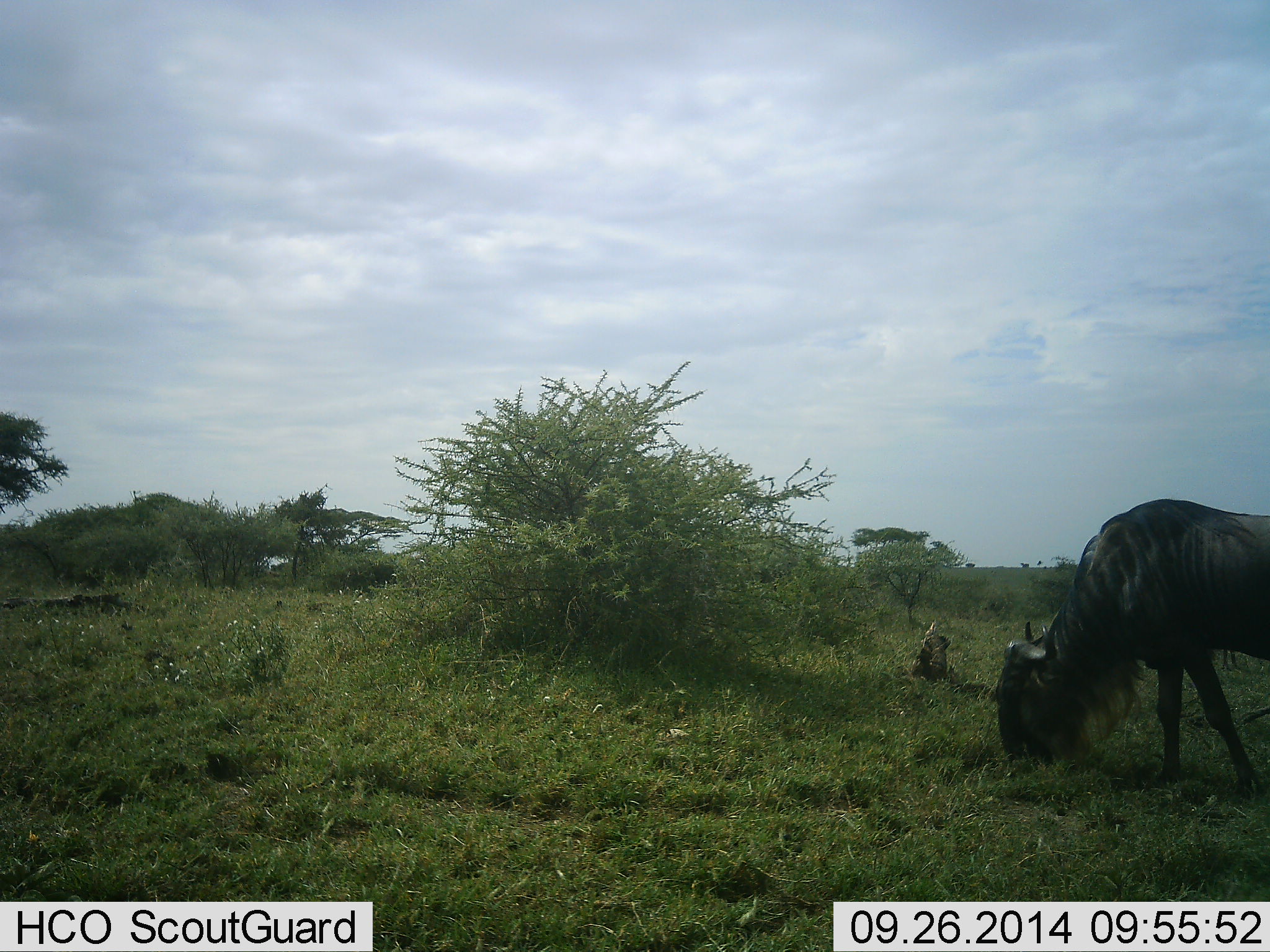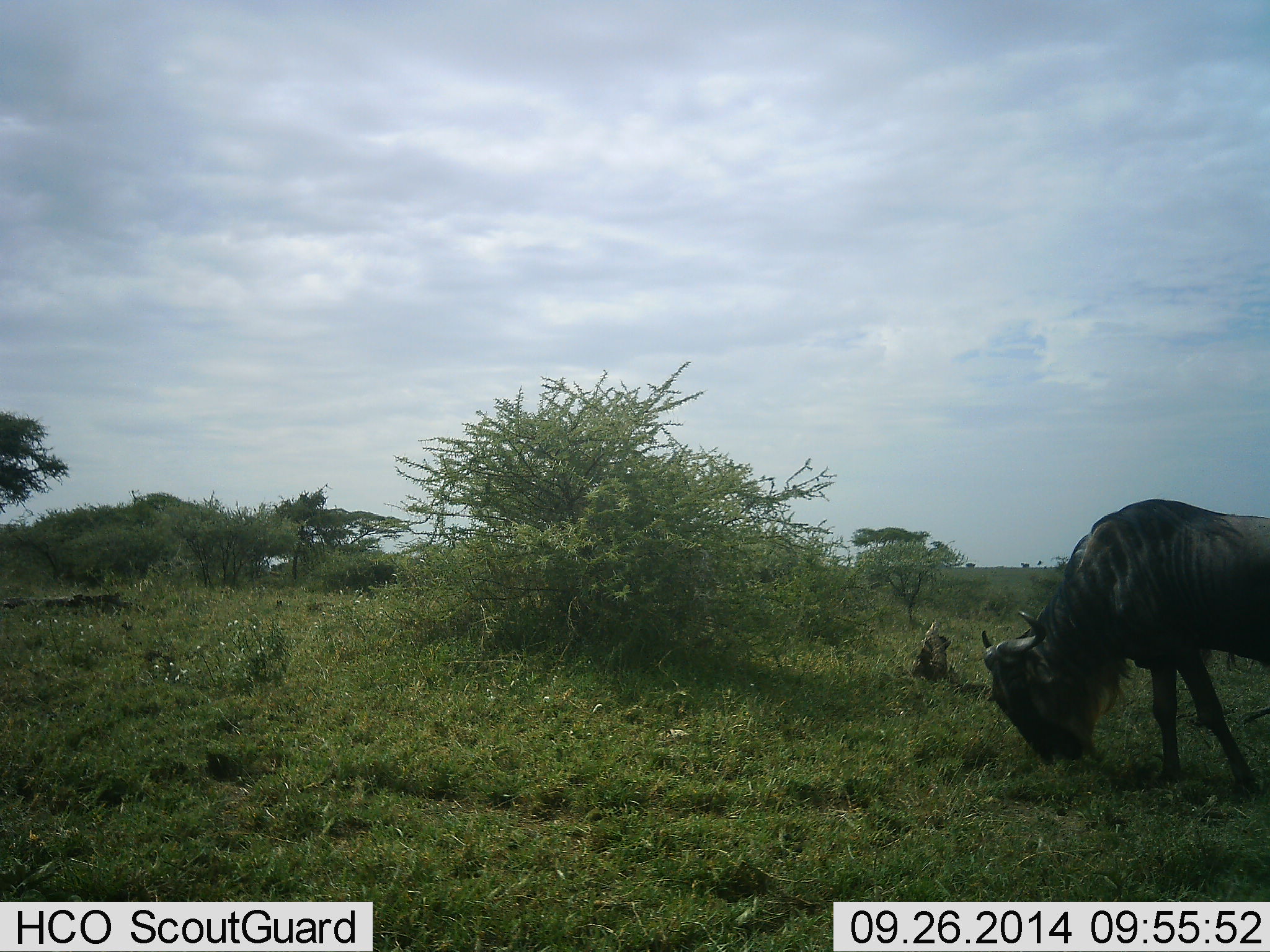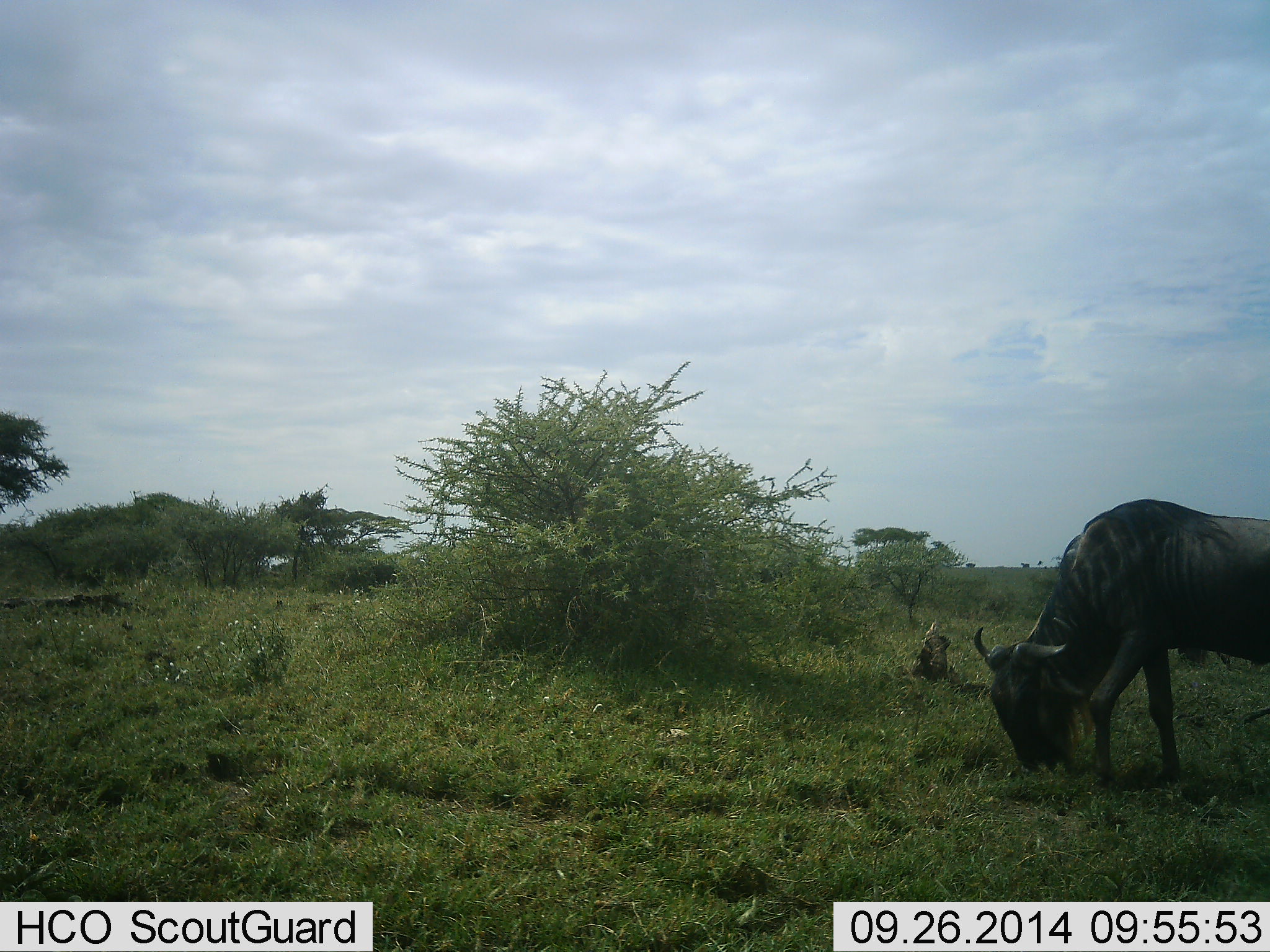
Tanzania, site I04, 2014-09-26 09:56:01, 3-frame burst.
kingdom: Animalia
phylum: Chordata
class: Mammalia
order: Artiodactyla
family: Bovidae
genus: Connochaetes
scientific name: Connochaetes taurinus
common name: blue wildebeest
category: wildebeest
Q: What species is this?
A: Wildebeest (blue wildebeest) (Connochaetes taurinus).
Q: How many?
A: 1.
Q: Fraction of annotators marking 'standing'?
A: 0%.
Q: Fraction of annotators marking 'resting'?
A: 0%.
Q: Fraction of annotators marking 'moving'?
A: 0%.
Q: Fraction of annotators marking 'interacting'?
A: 0%.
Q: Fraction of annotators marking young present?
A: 0%.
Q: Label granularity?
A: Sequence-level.